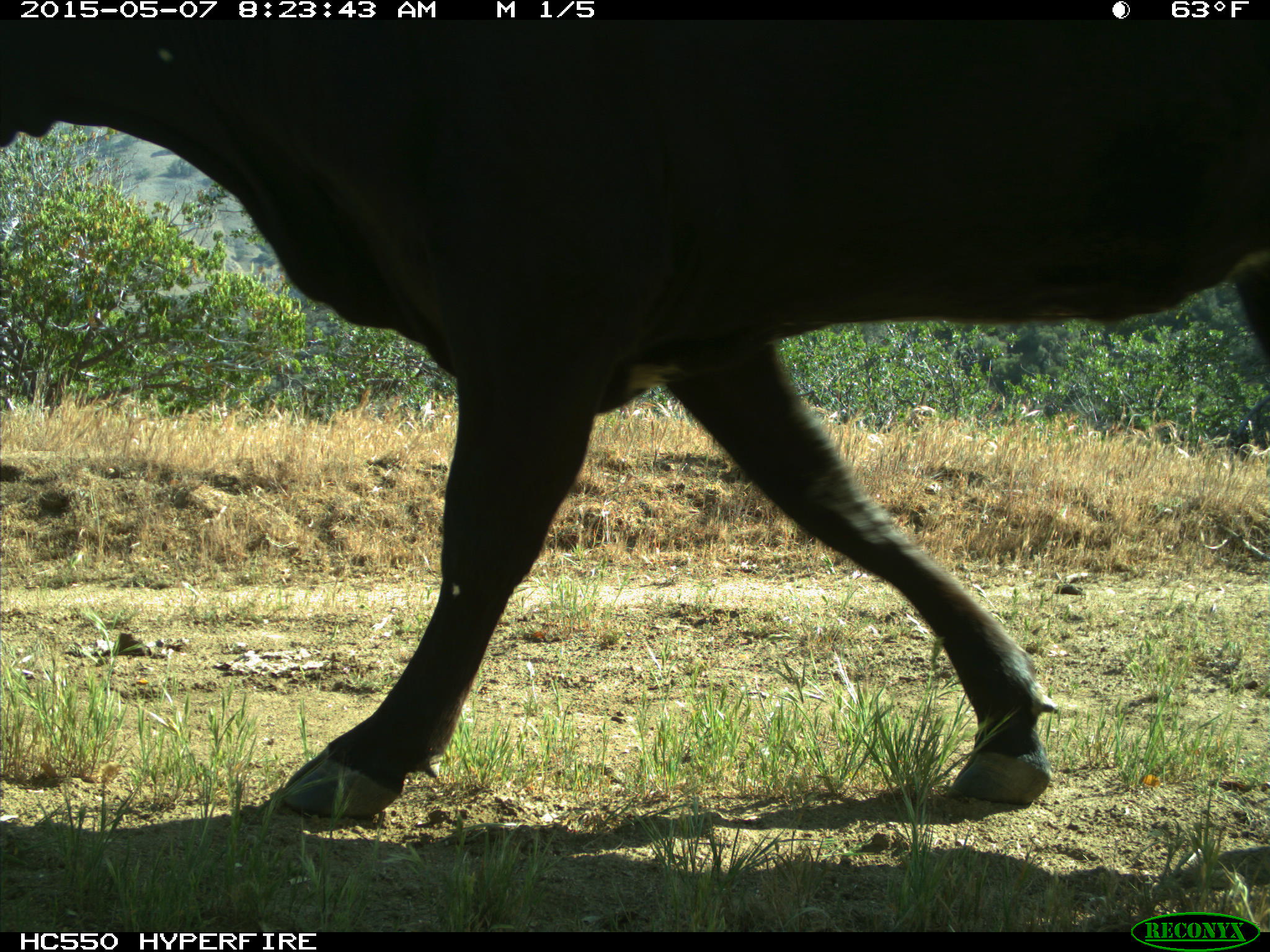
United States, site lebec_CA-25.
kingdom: Animalia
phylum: Chordata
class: Mammalia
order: Artiodactyla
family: Bovidae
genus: Bos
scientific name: Bos taurus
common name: domestic cow